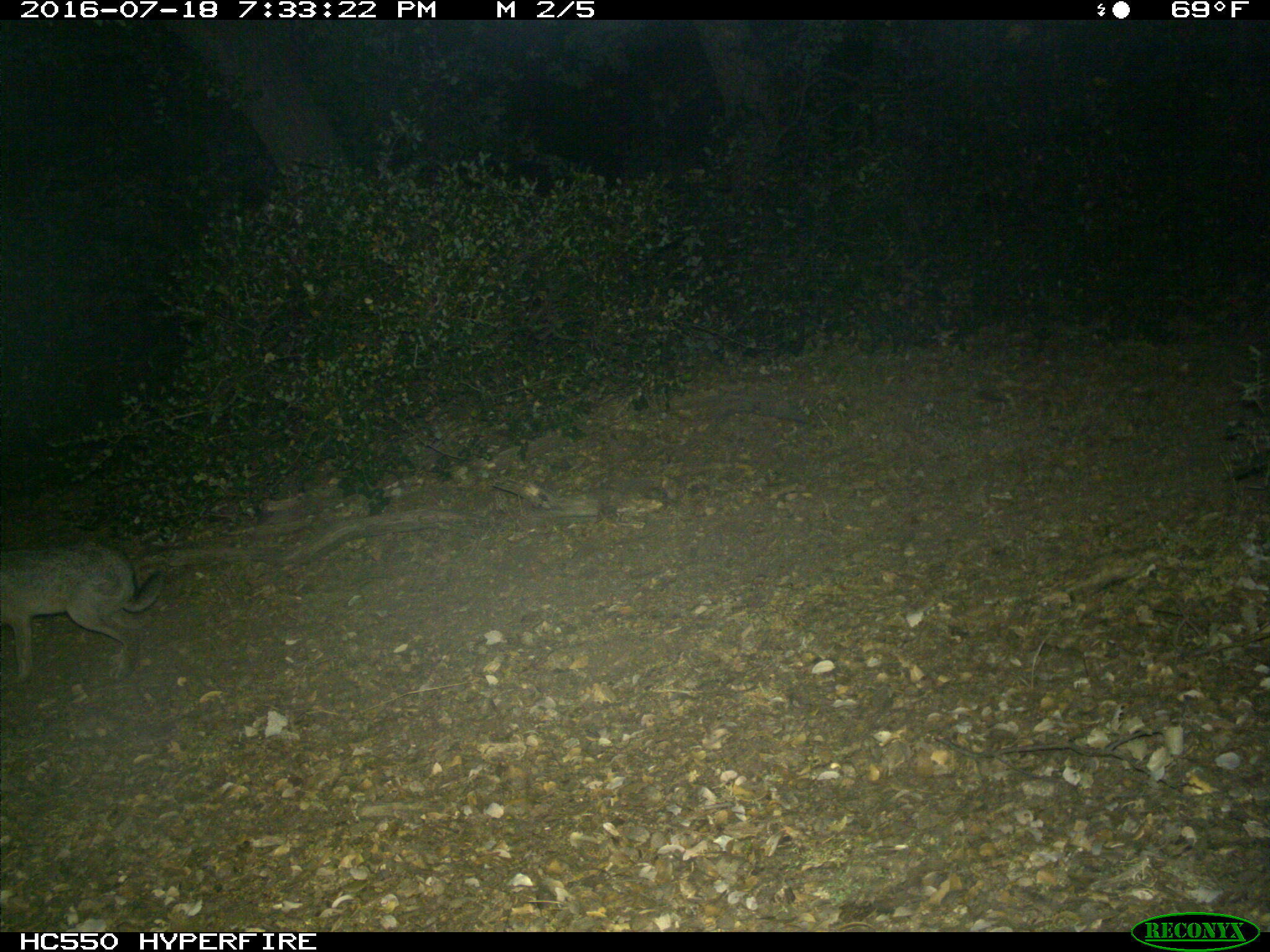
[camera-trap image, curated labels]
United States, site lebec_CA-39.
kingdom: Animalia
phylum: Chordata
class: Mammalia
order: Lagomorpha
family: Leporidae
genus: Lepus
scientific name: Lepus californicus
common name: black-tailed jackrabbit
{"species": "Lepus californicus (black-tailed jackrabbit)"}